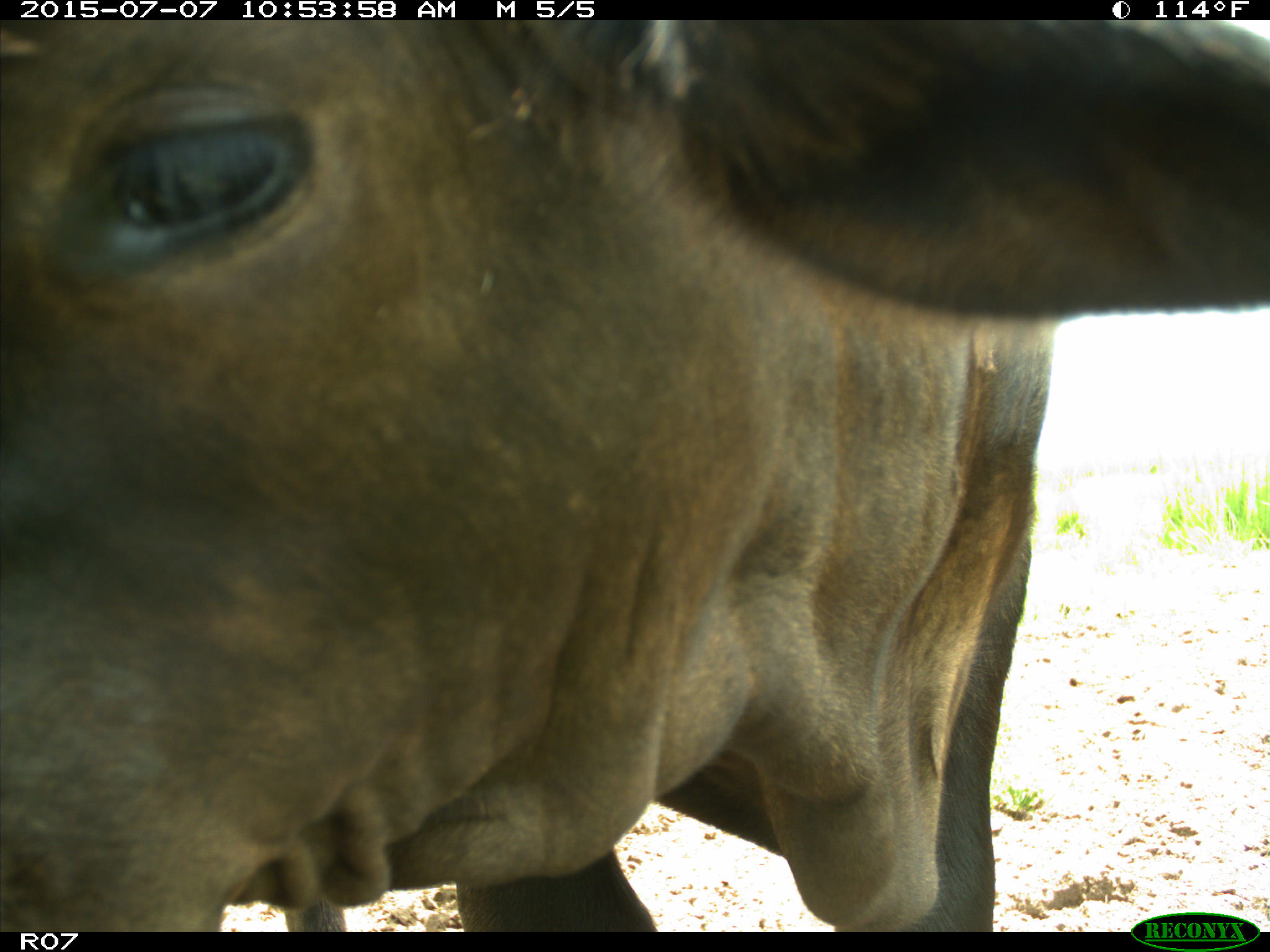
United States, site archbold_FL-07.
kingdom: Animalia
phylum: Chordata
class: Mammalia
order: Artiodactyla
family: Bovidae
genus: Bos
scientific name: Bos taurus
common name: domestic cow